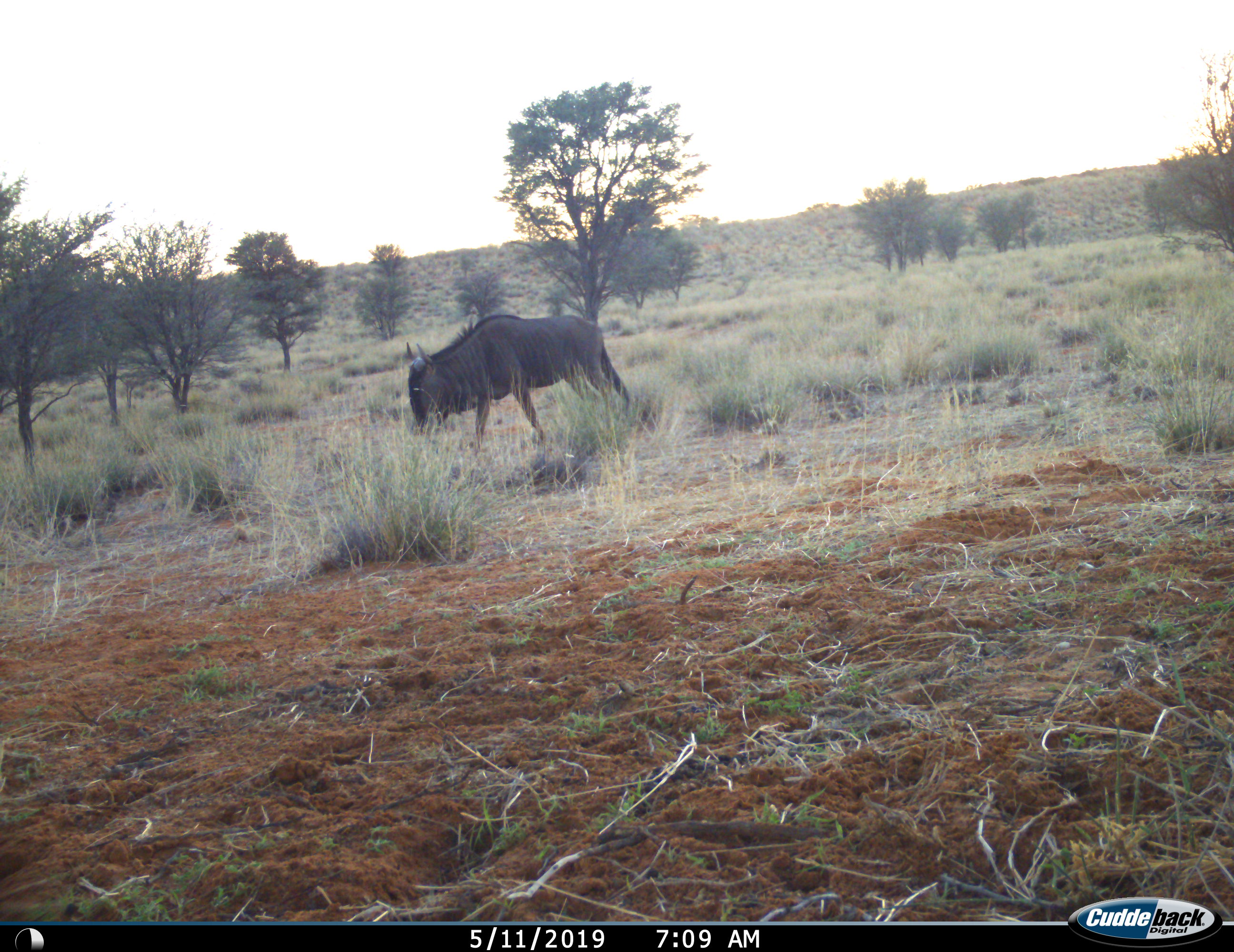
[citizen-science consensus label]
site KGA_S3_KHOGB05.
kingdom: Animalia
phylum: Chordata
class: Mammalia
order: Artiodactyla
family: Bovidae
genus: Connochaetes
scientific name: Connochaetes taurinus taurinus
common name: blue wildebeest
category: wildebeestblue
Wildebeestblue (blue wildebeest) (Connochaetes taurinus taurinus), count 1. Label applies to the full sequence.